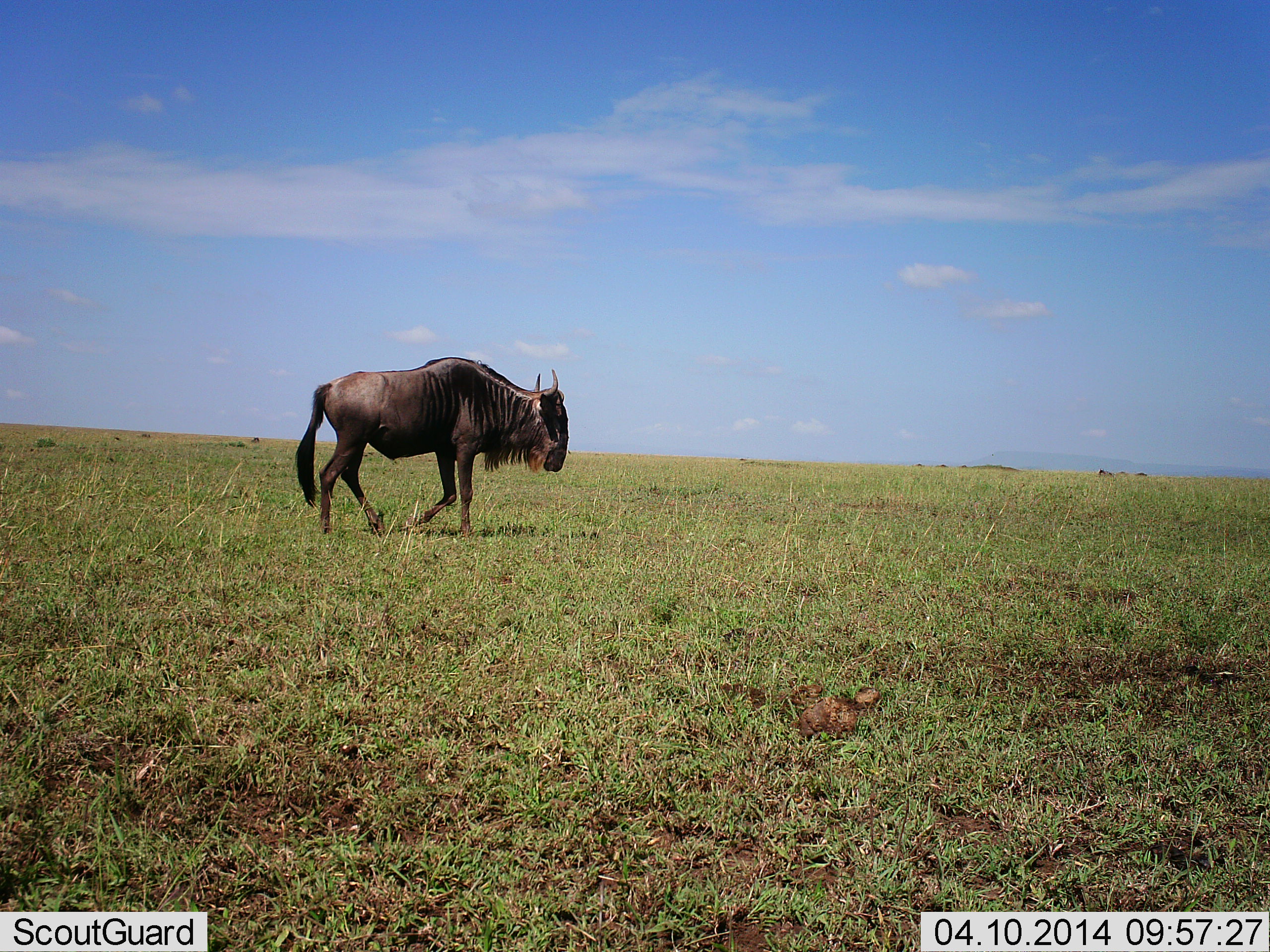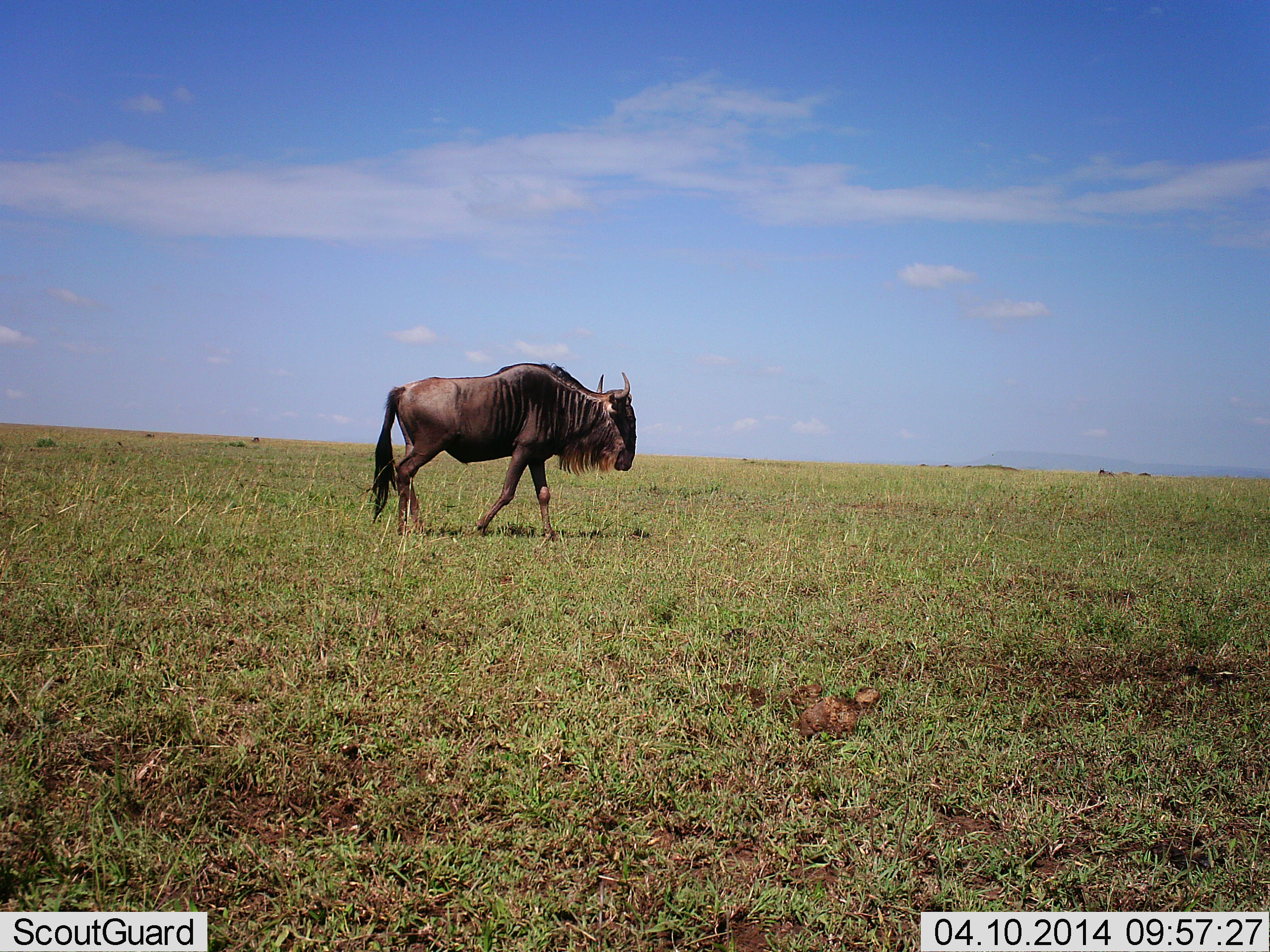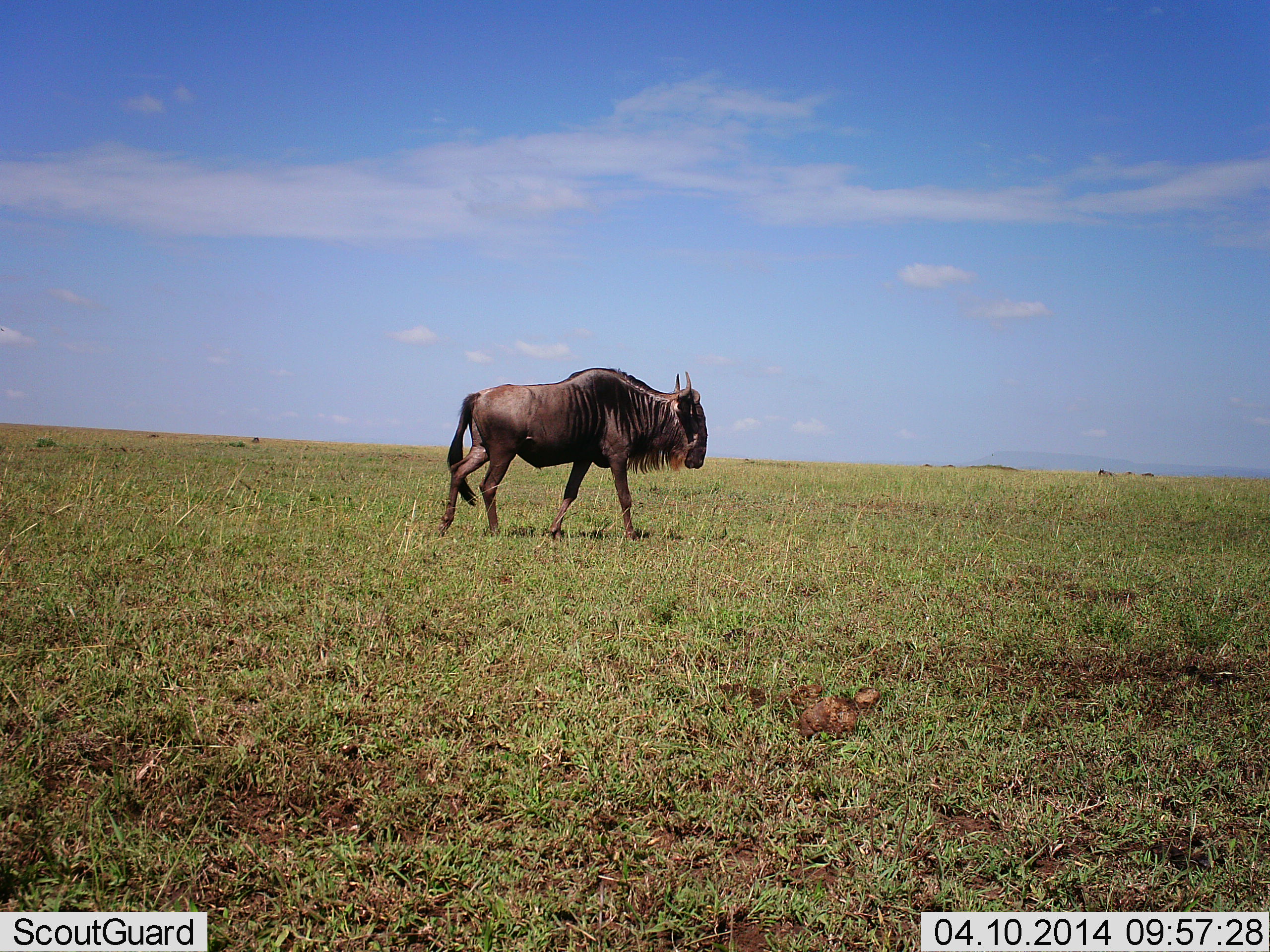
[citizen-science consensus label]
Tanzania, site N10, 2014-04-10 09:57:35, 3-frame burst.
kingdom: Animalia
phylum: Chordata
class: Mammalia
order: Artiodactyla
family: Bovidae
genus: Connochaetes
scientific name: Connochaetes taurinus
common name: blue wildebeest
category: wildebeest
Wildebeest (blue wildebeest) (Connochaetes taurinus), count 1. Behavior (volunteer vote fractions): standing 0%, resting 0%, moving 100%, interacting 0%. Young present (vote fraction): 0%. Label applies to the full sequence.